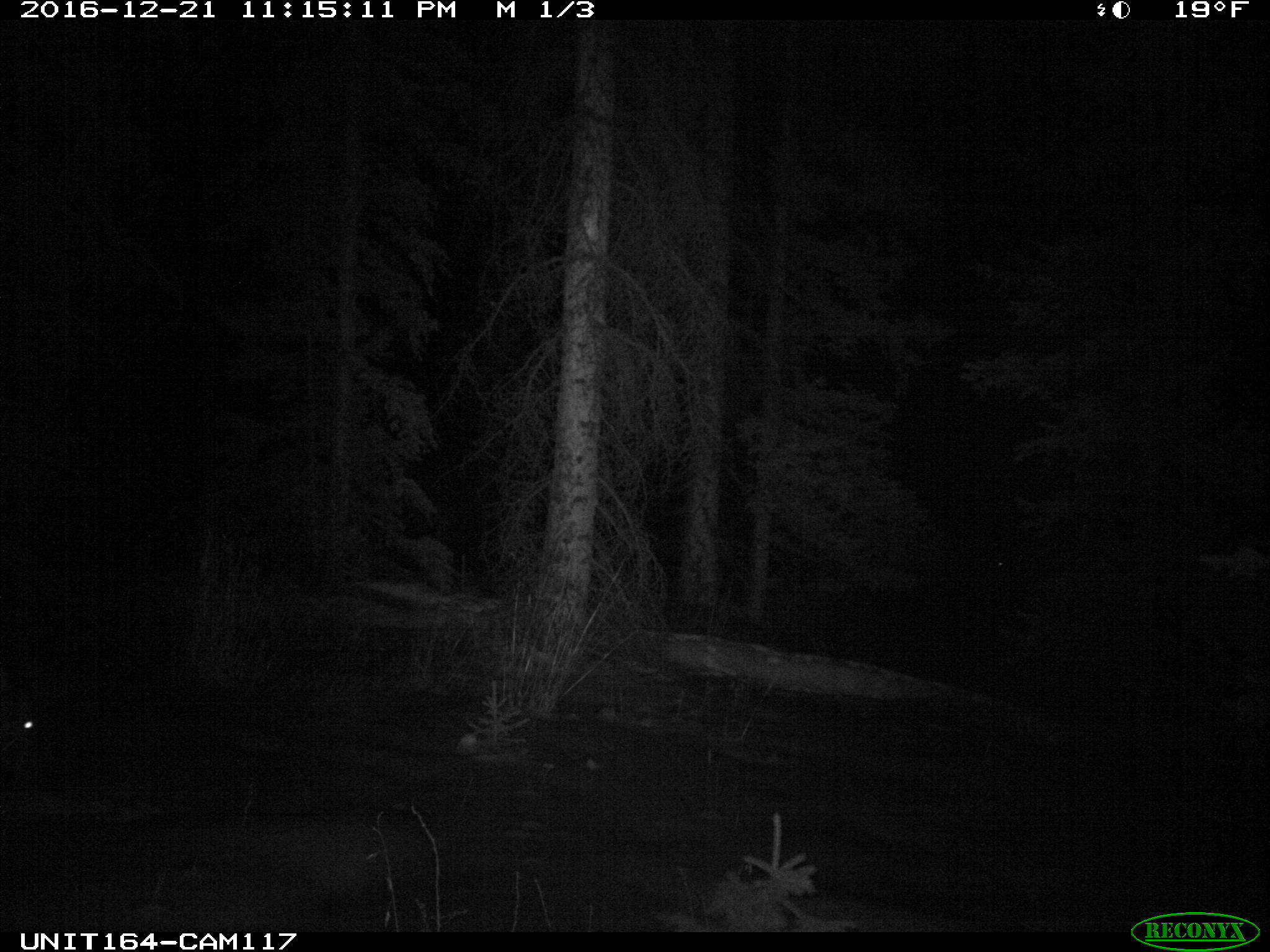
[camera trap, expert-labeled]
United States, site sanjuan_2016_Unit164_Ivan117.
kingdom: Animalia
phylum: Chordata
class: Mammalia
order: Artiodactyla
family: Cervidae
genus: Cervus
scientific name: Cervus elaphus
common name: red deer